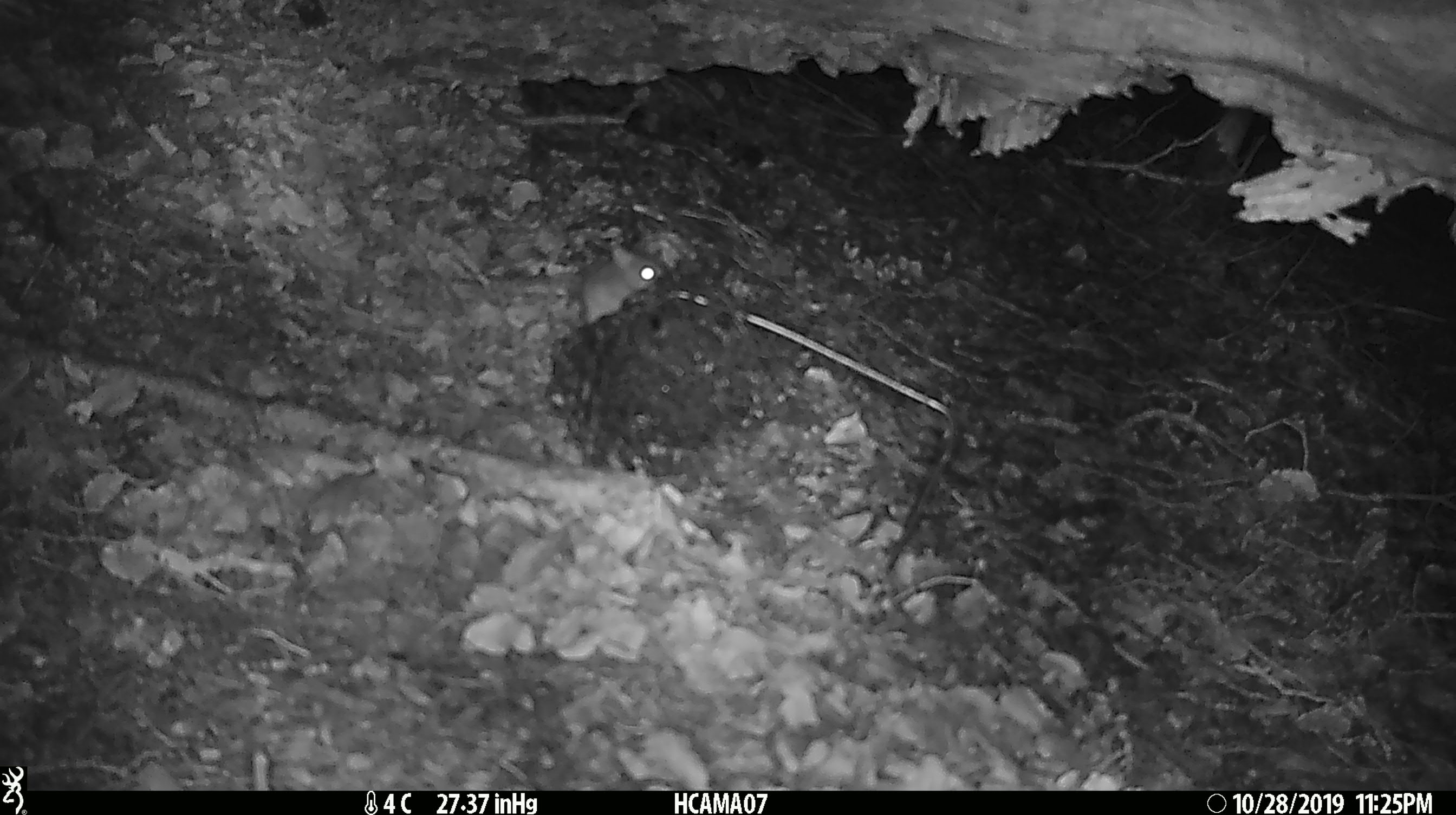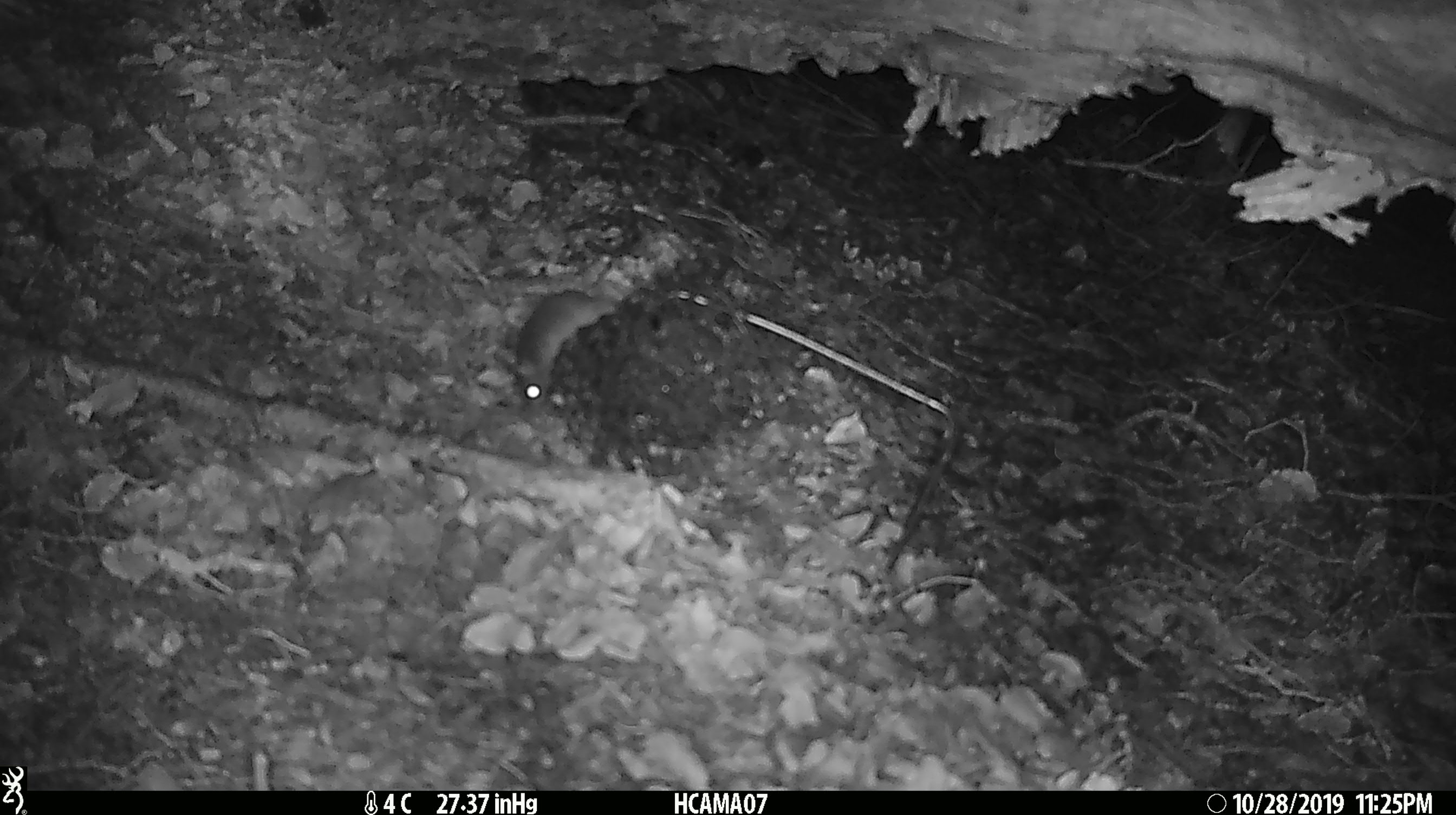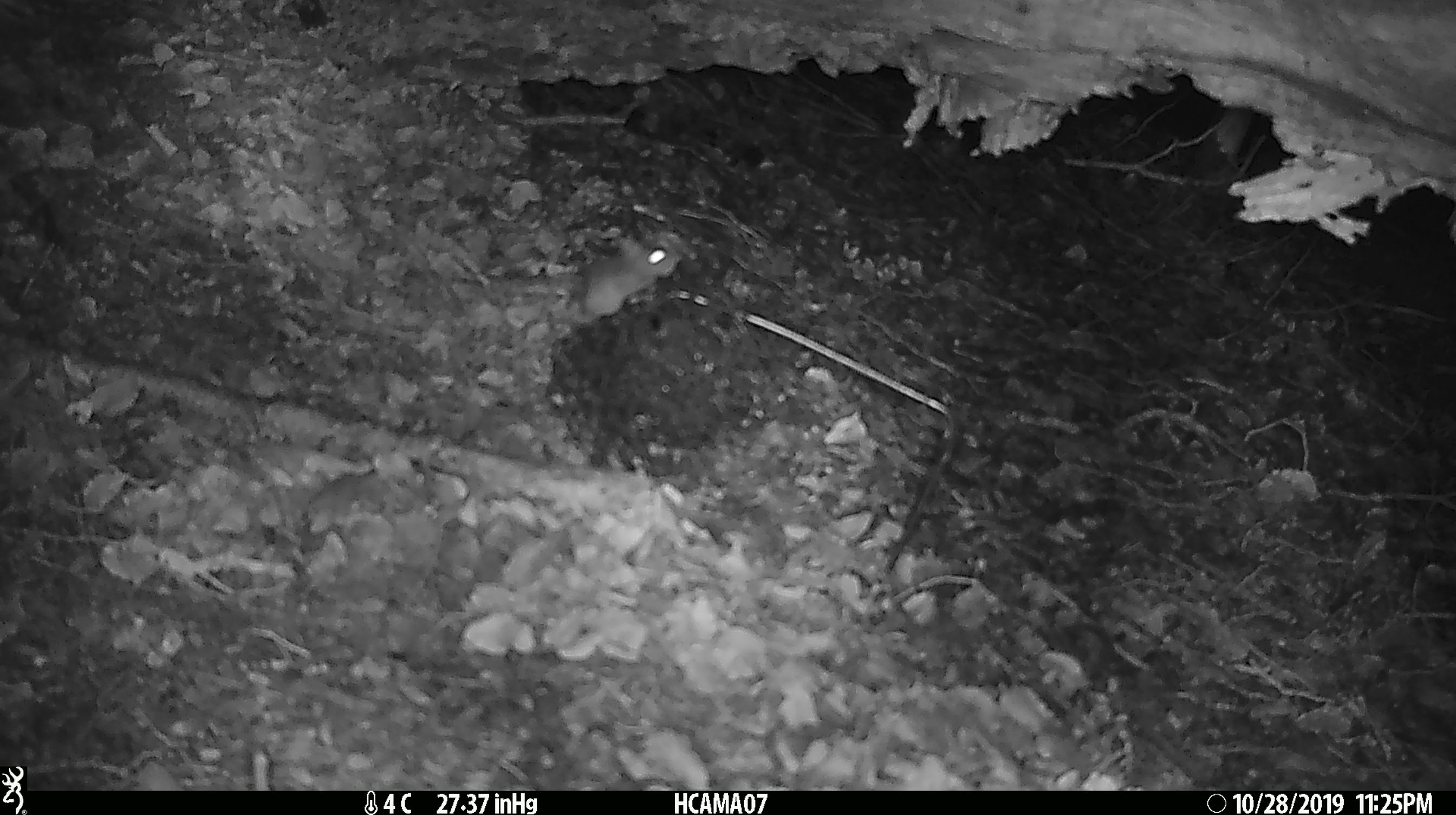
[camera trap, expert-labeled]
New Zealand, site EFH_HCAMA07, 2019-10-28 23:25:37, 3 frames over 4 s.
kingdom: Animalia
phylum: Chordata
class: Mammalia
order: Rodentia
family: Muridae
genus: Mus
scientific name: Mus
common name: mouse